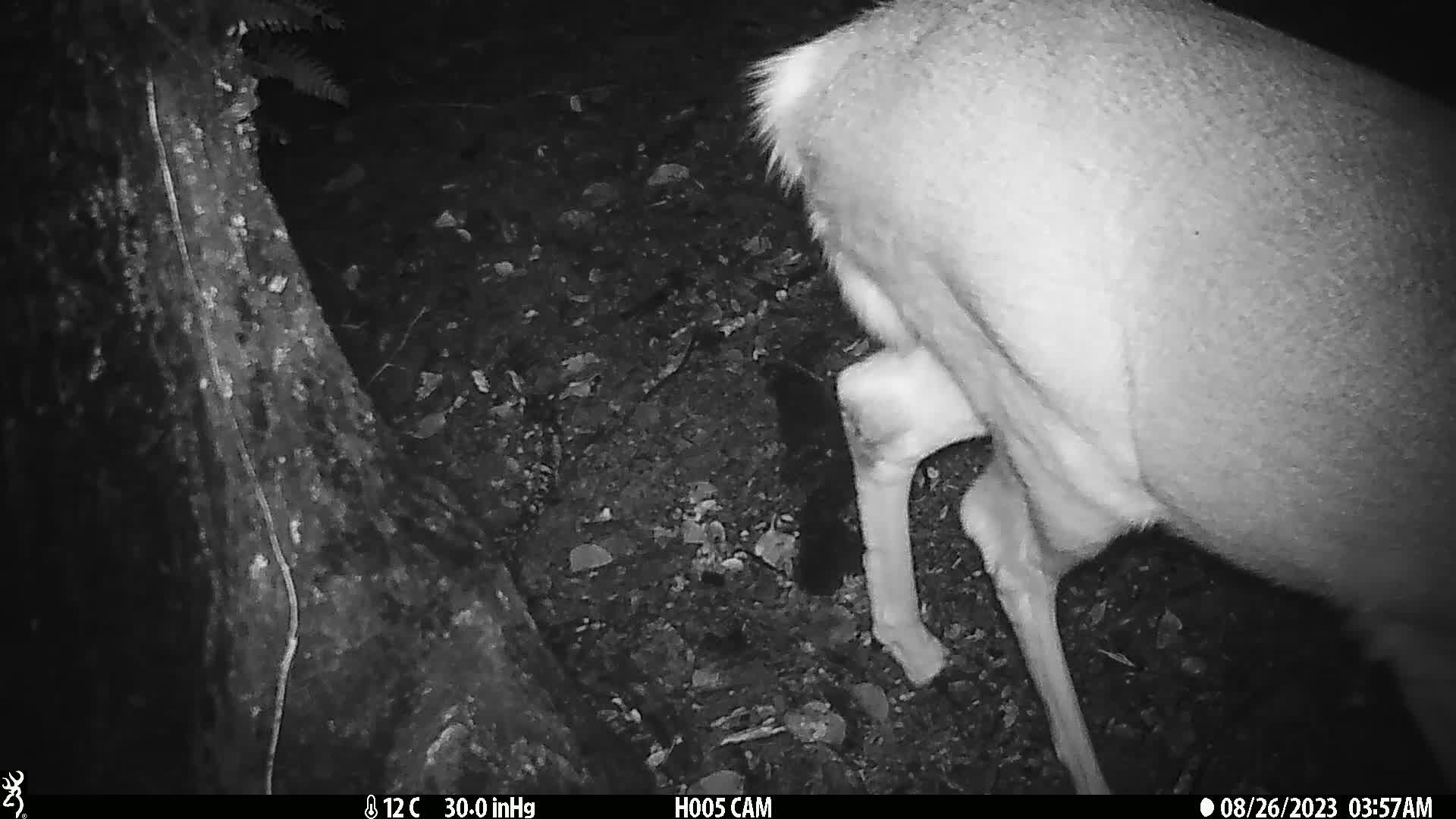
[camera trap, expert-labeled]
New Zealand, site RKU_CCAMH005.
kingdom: Animalia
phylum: Chordata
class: Mammalia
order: Artiodactyla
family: Cervidae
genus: Odocoileus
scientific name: Odocoileus virginianus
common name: white-tailed deer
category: white tailed deer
White tailed deer (white-tailed deer) (Odocoileus virginianus).